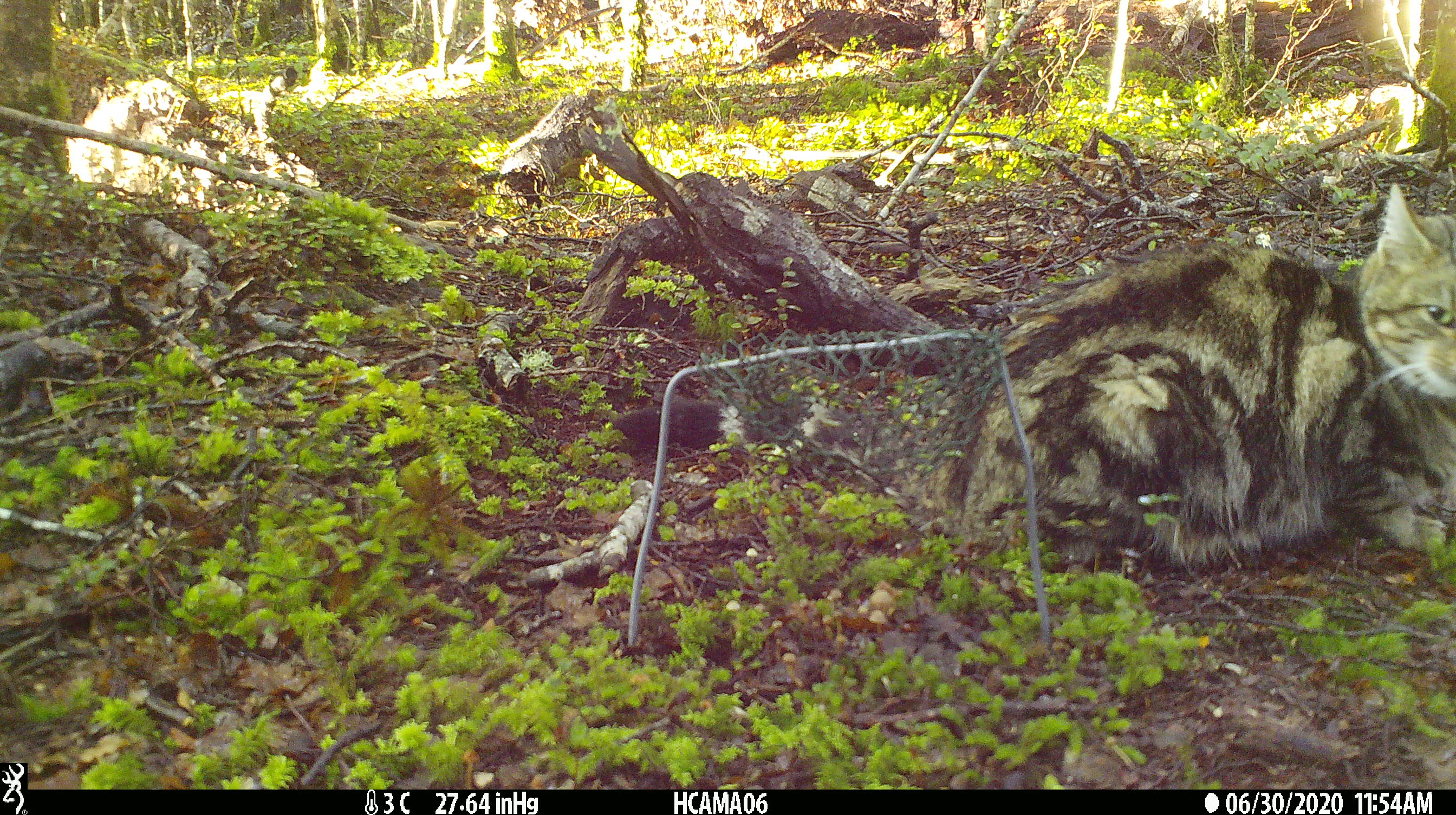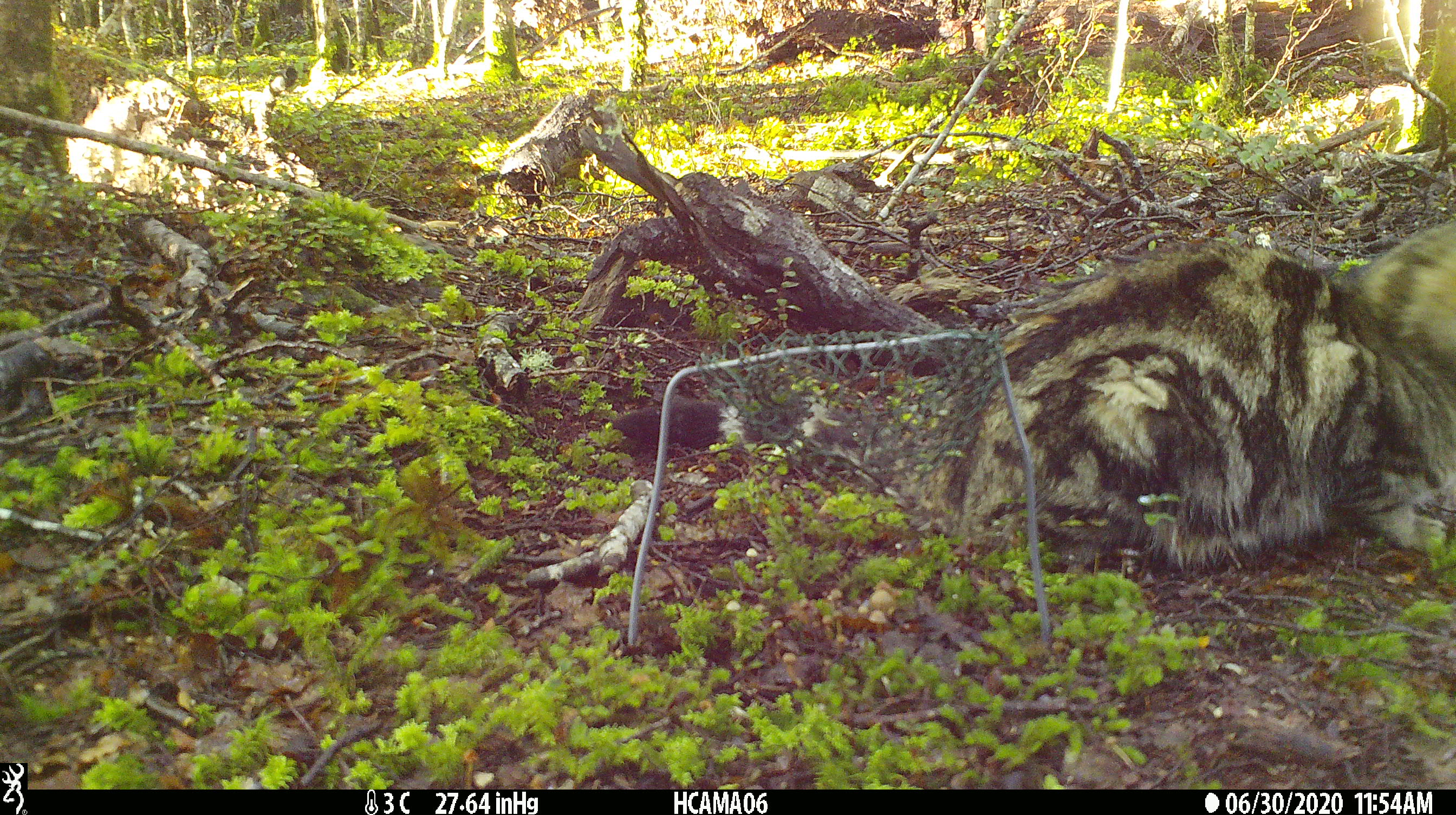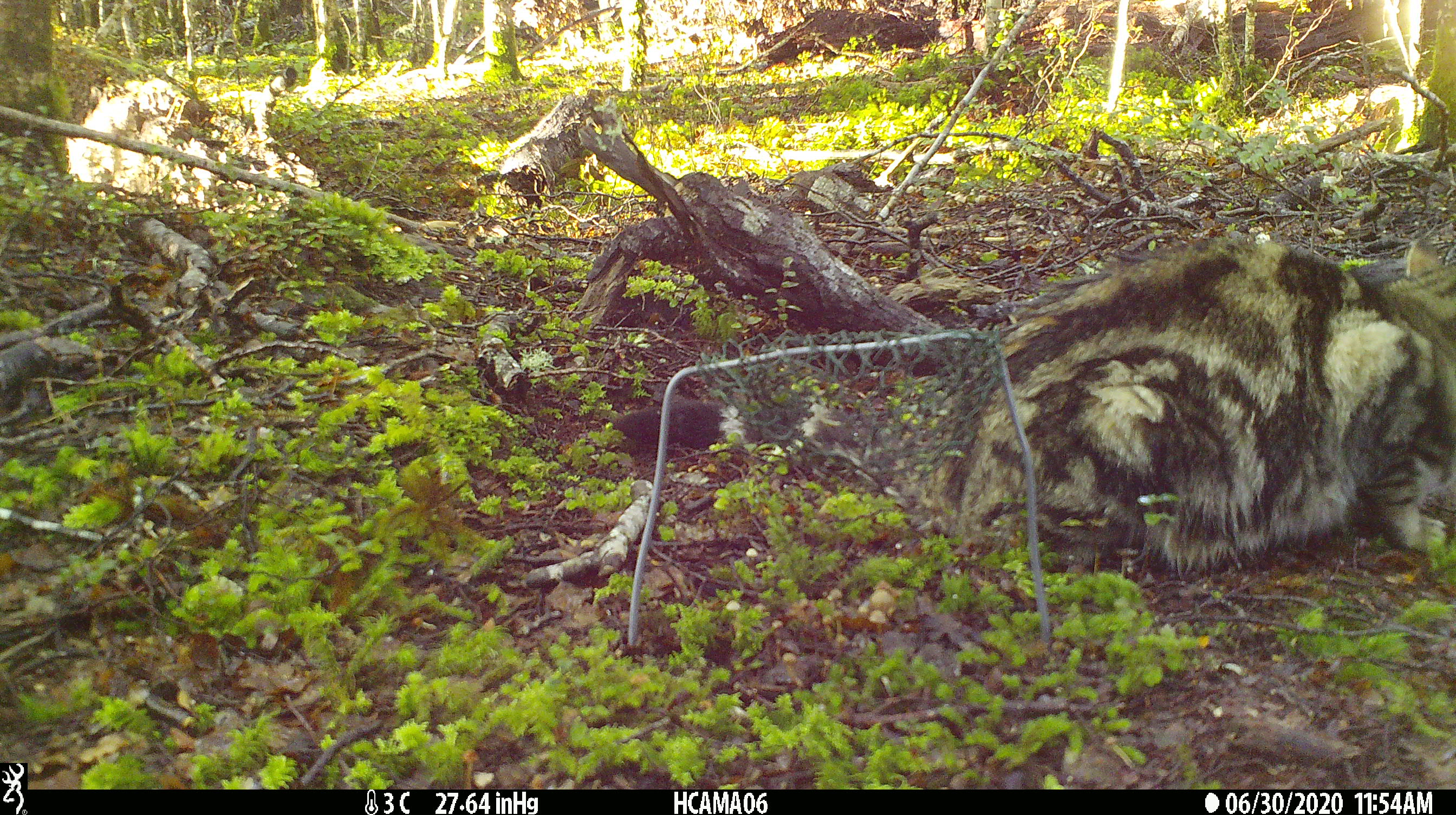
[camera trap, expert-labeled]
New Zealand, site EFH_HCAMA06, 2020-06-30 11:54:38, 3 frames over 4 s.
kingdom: Animalia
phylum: Chordata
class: Mammalia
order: Carnivora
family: Felidae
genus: Felis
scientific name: Felis catus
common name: domestic cat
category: cat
Cat (domestic cat) (Felis catus).